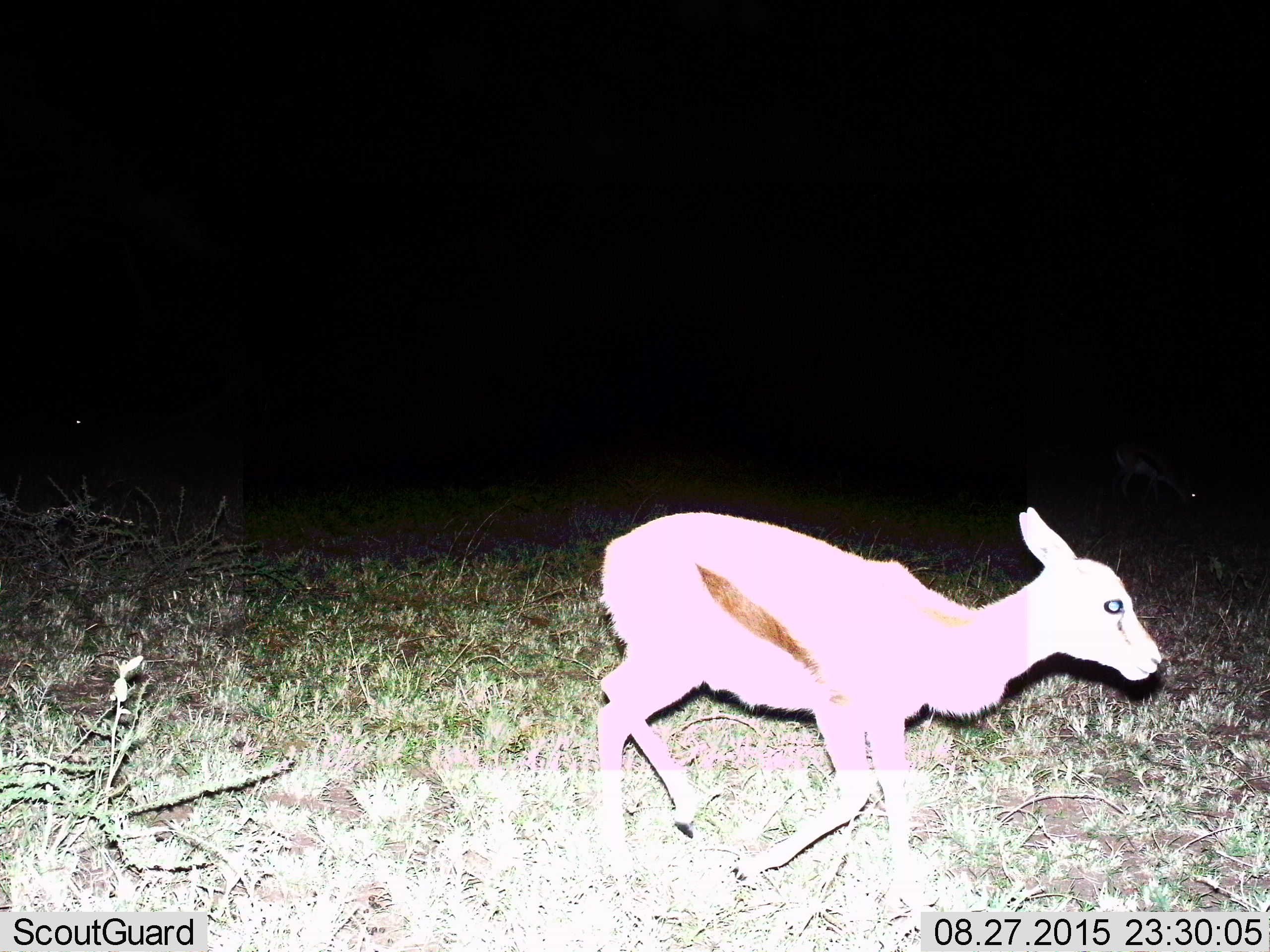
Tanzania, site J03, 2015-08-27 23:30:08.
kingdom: Animalia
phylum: Chordata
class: Mammalia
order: Artiodactyla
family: Bovidae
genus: Eudorcas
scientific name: Eudorcas thomsonii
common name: thomson's gazelle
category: gazellethomsons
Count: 1.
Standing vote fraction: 0%.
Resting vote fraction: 0%.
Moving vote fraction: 100%.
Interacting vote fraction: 0%.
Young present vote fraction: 33%.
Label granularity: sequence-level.